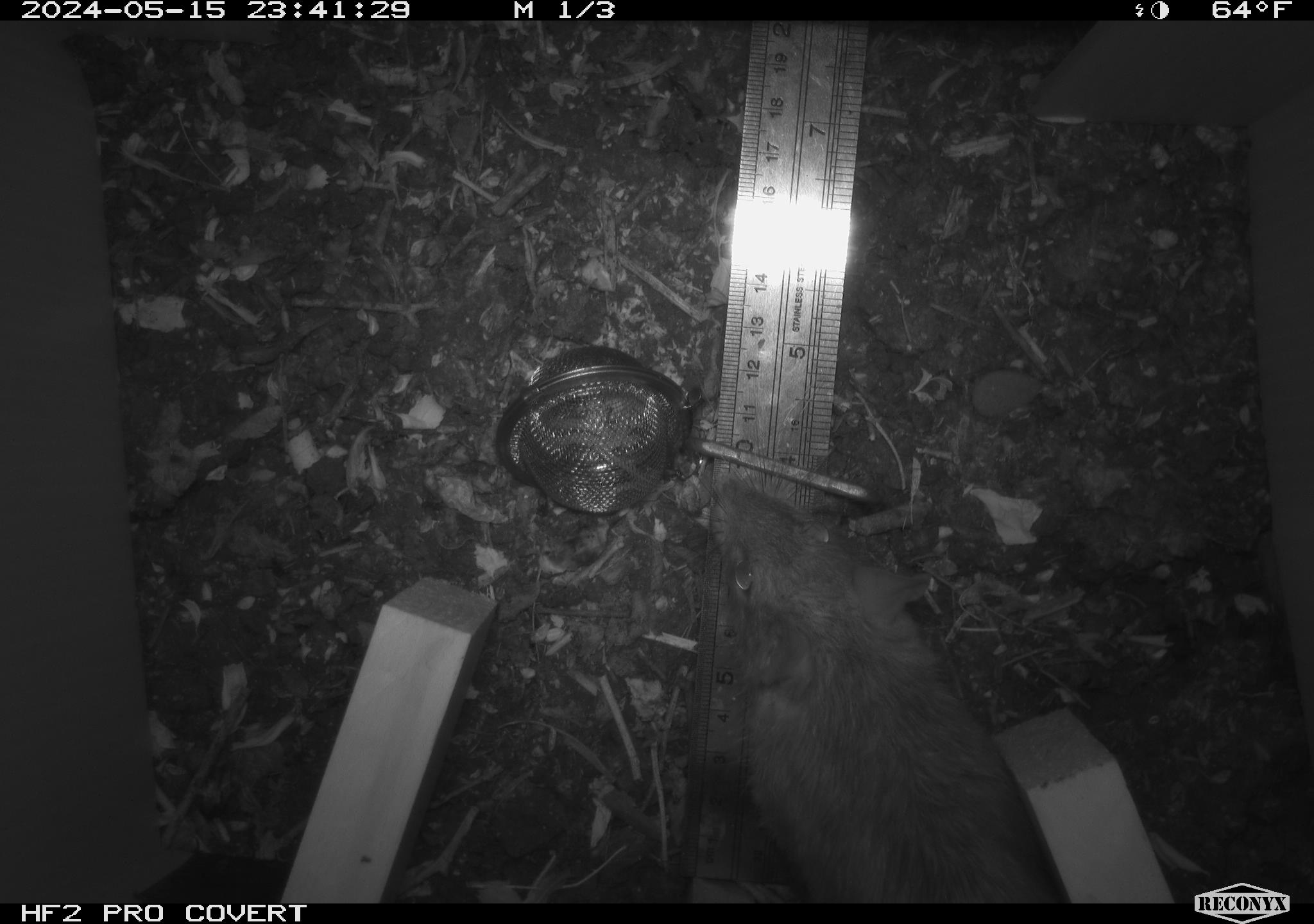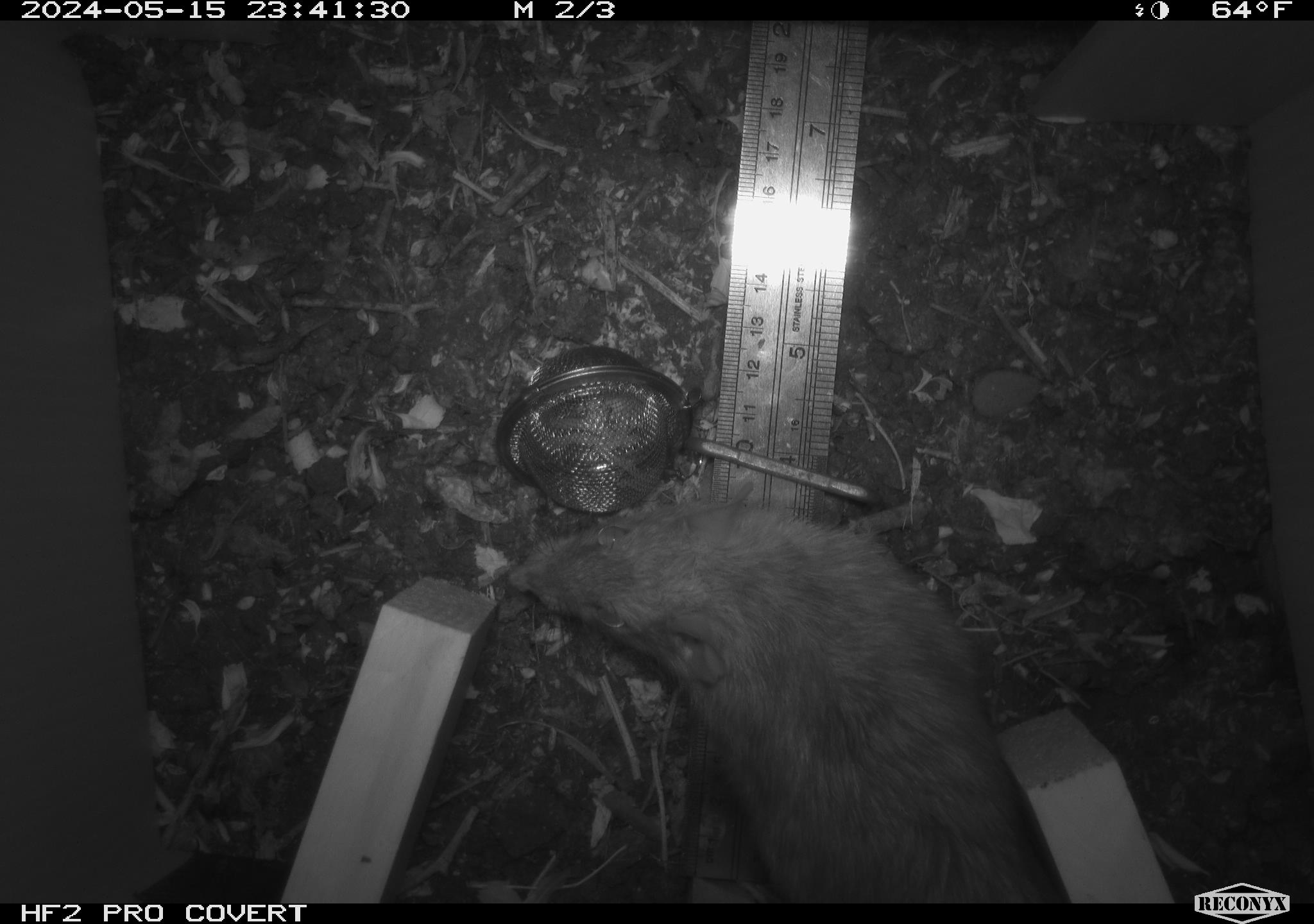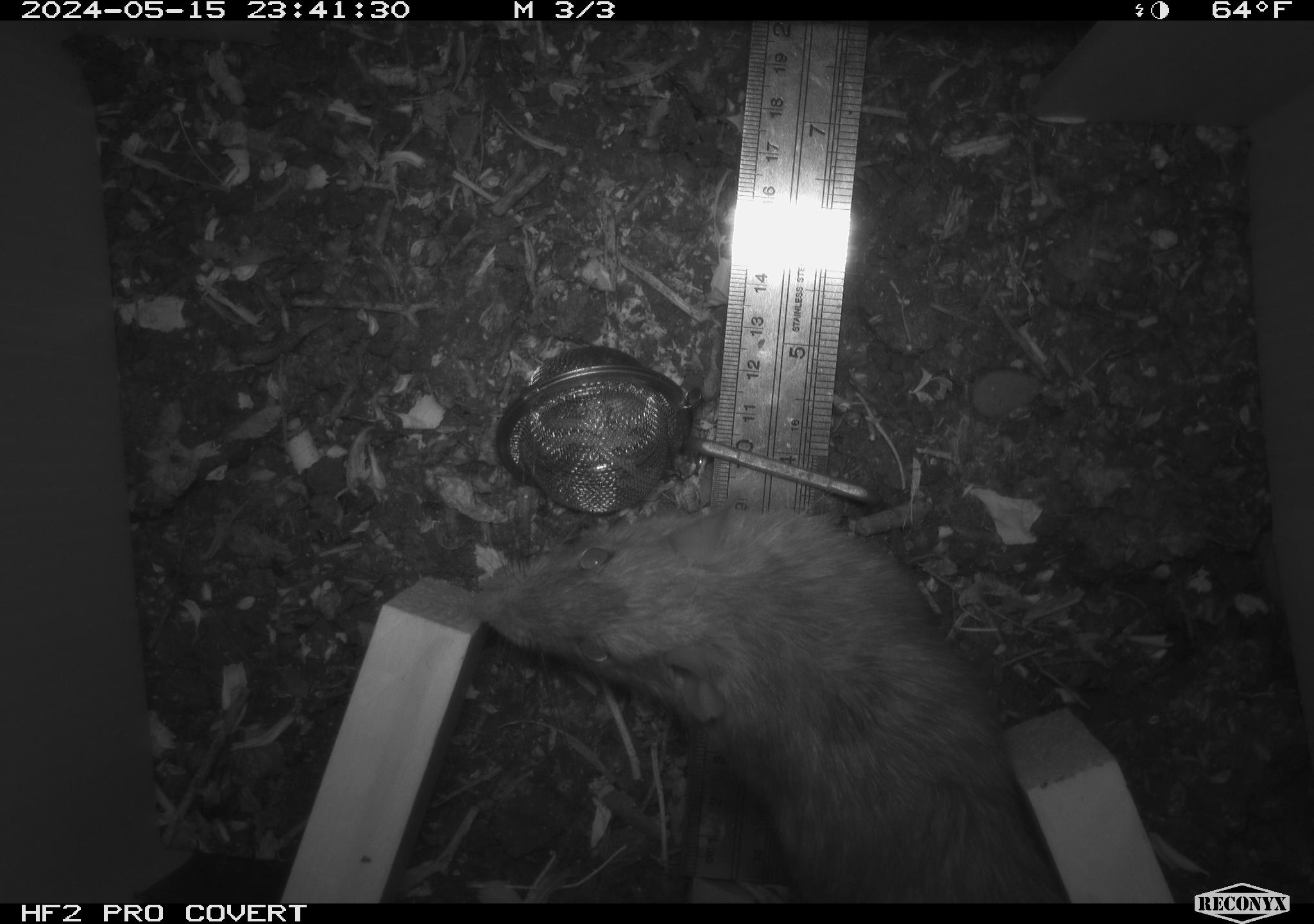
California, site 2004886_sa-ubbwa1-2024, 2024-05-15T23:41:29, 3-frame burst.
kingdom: Animalia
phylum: Chordata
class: Mammalia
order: Rodentia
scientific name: Rodentia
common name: woodrat or rat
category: woodrat or rat species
Woodrat or rat species (woodrat or rat) (Rodentia).